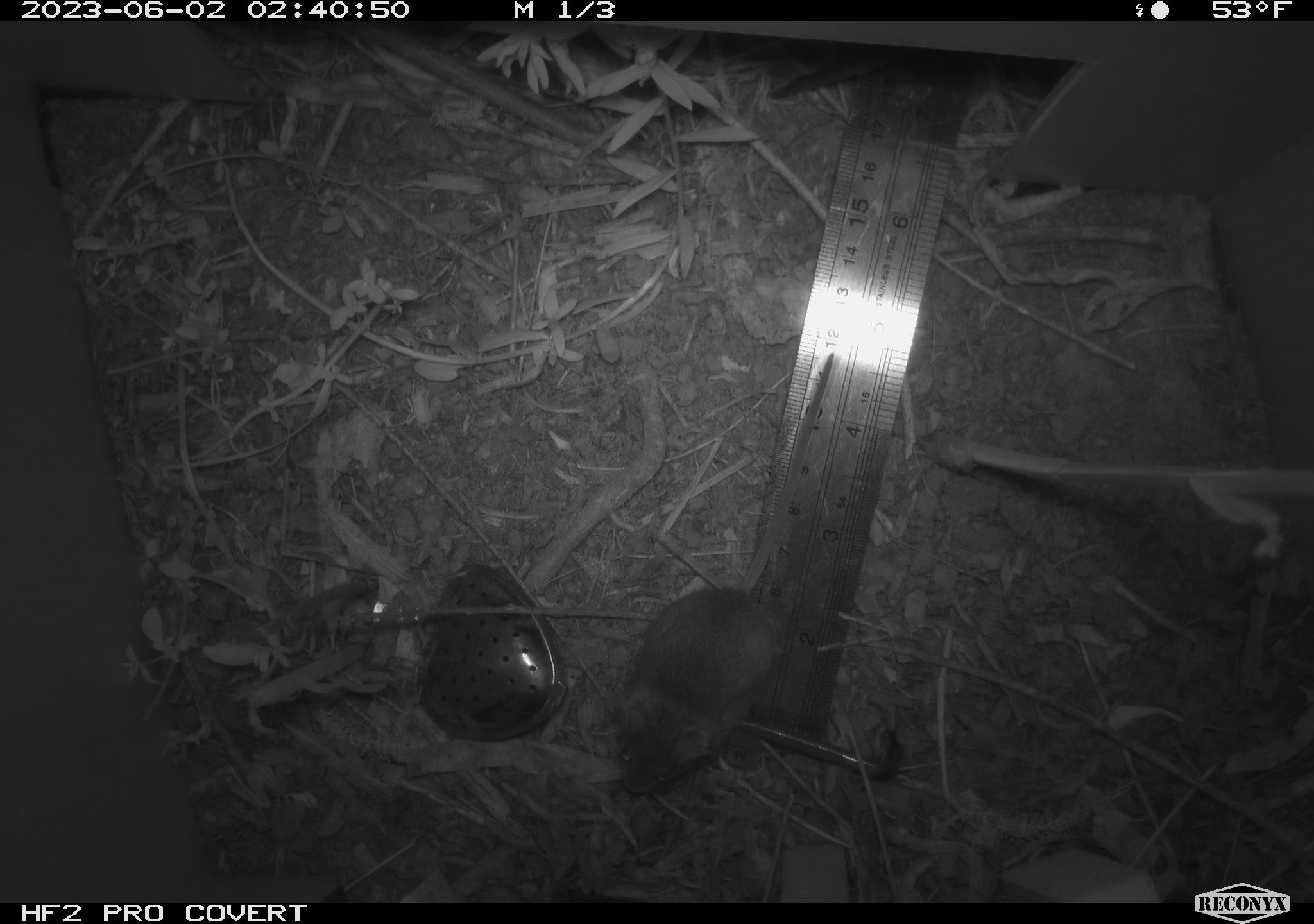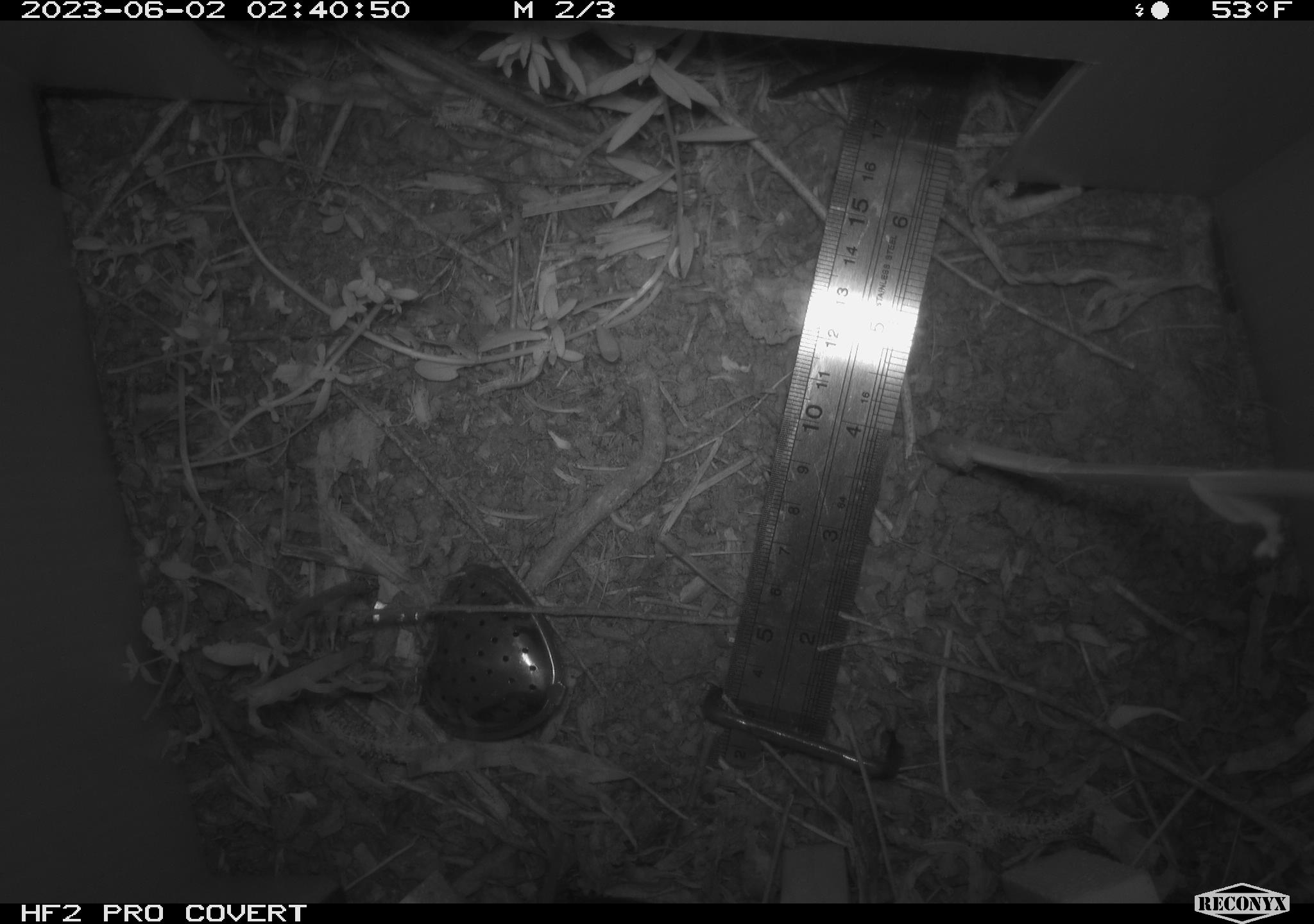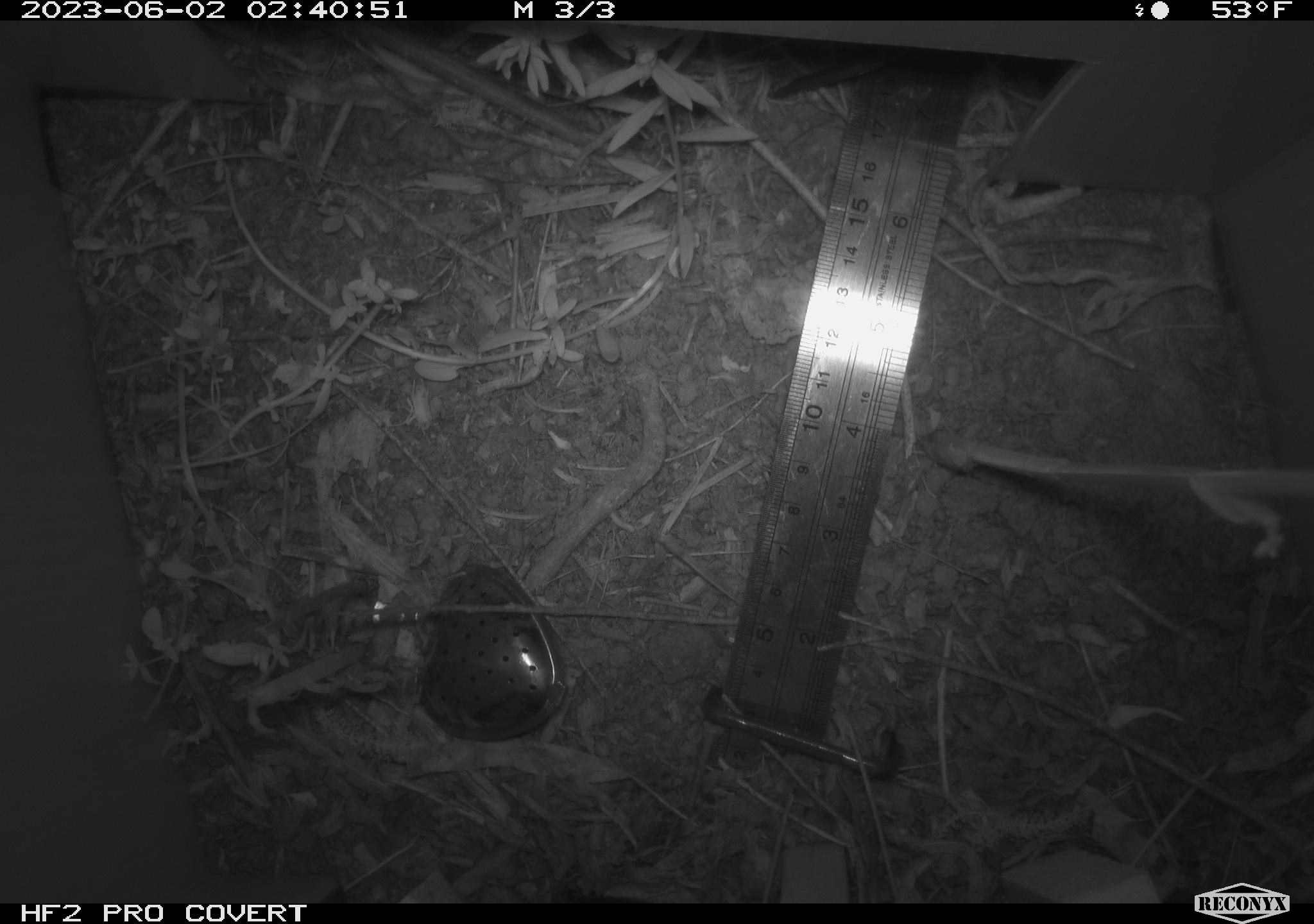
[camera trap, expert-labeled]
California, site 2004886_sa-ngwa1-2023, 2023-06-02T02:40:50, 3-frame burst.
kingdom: Animalia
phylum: Chordata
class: Mammalia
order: Rodentia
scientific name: Rodentia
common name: mouse species